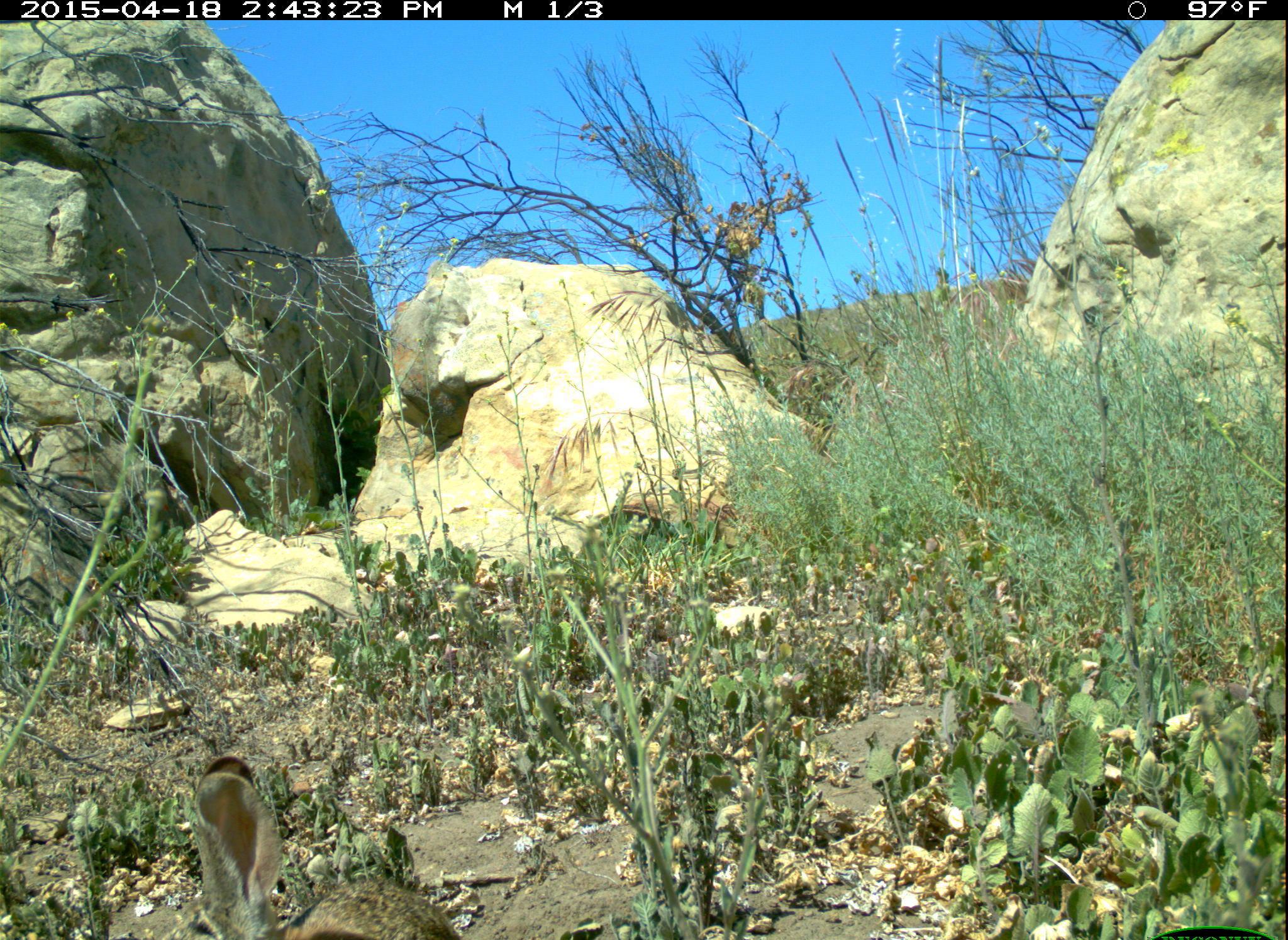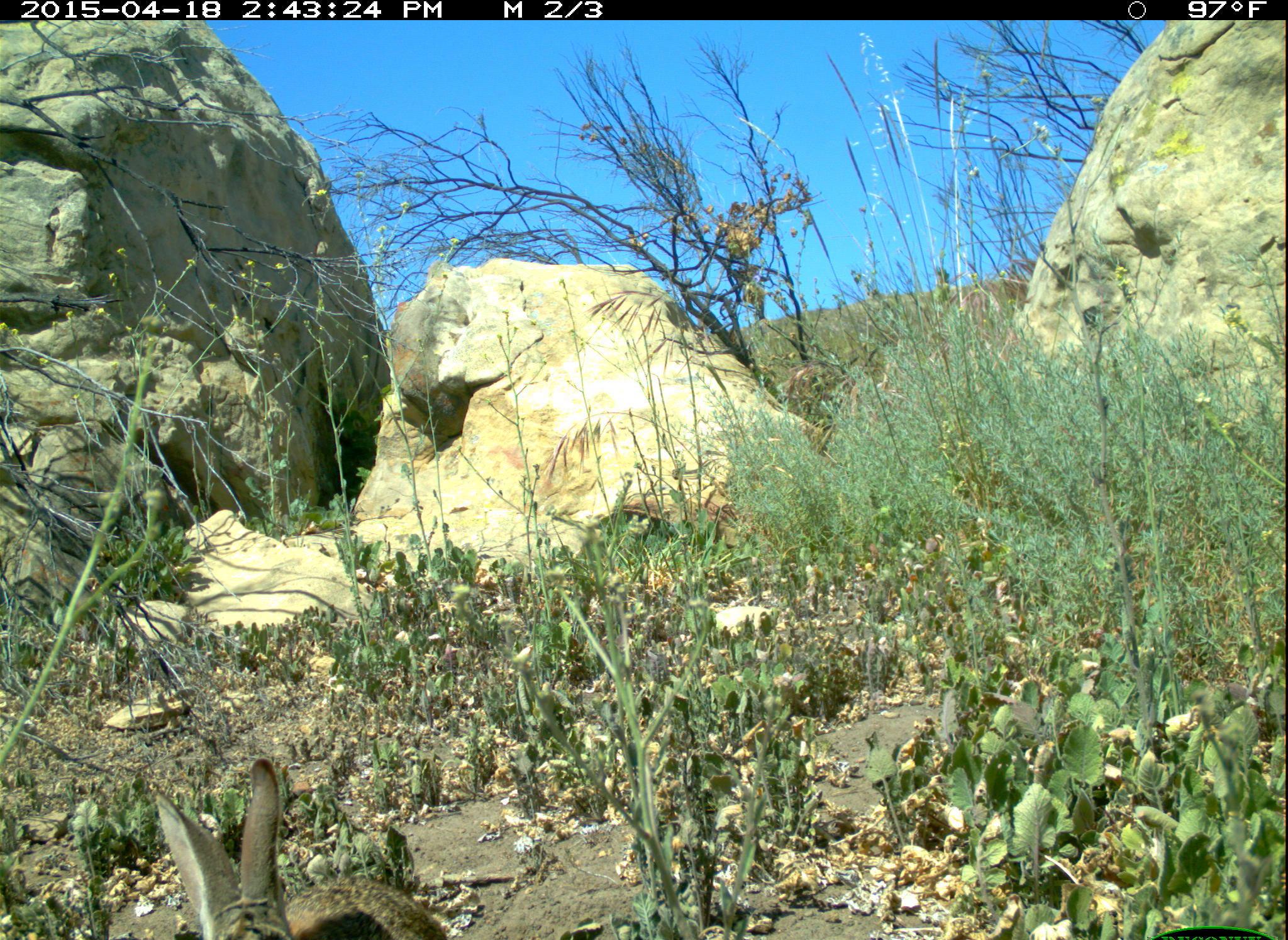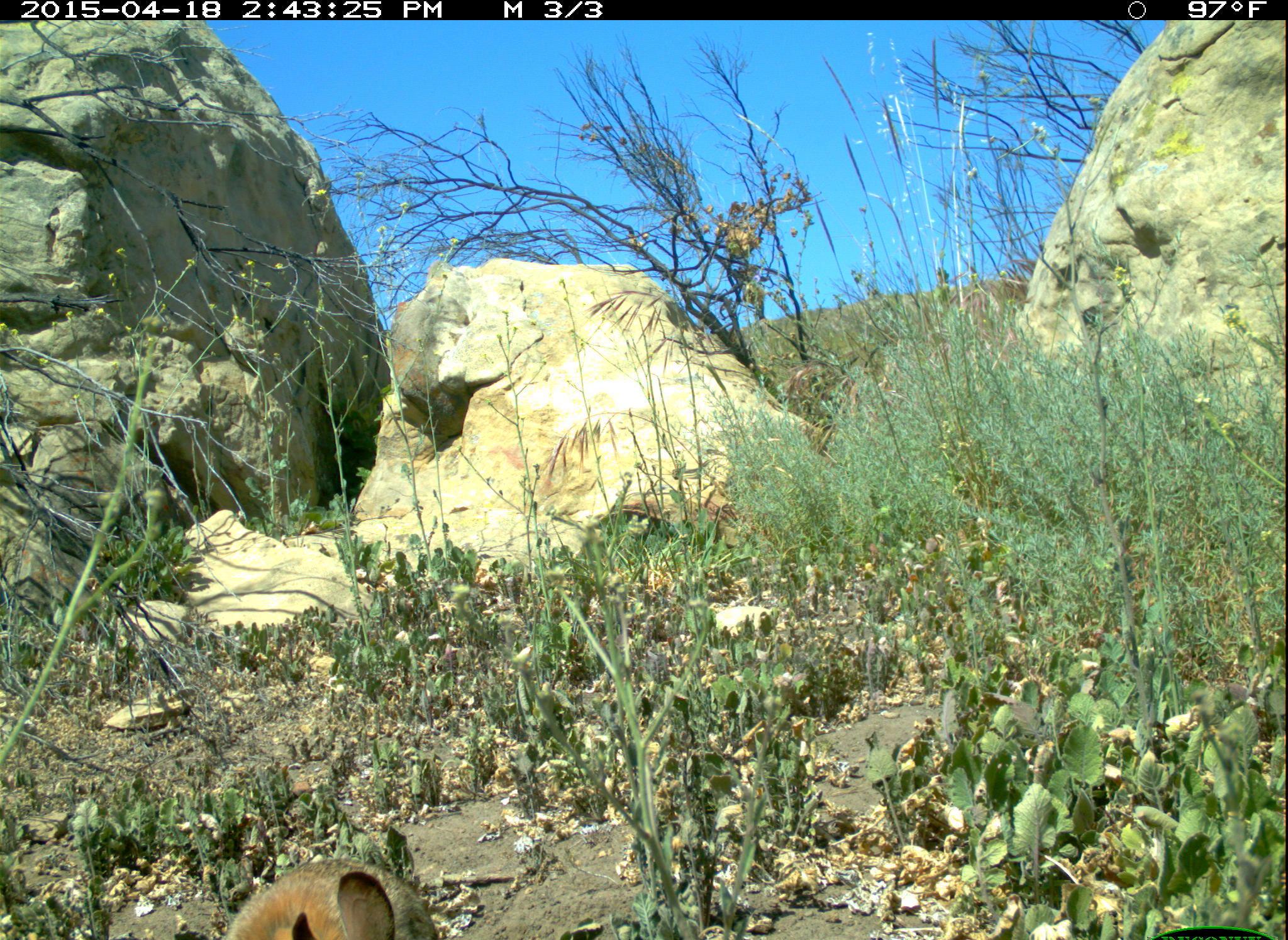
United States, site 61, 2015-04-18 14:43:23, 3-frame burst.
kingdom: Animalia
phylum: Chordata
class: Mammalia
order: Lagomorpha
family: Leporidae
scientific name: Leporidae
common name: rabbits and hares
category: rabbit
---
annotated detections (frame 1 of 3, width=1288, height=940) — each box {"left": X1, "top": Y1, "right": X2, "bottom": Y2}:
rabbit: {"left": 148, "top": 749, "right": 475, "bottom": 940}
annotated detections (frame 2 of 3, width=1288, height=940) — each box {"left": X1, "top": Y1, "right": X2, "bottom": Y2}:
rabbit: {"left": 124, "top": 718, "right": 443, "bottom": 937}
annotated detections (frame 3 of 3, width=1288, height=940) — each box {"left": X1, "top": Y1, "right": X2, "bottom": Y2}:
rabbit: {"left": 214, "top": 847, "right": 449, "bottom": 940}